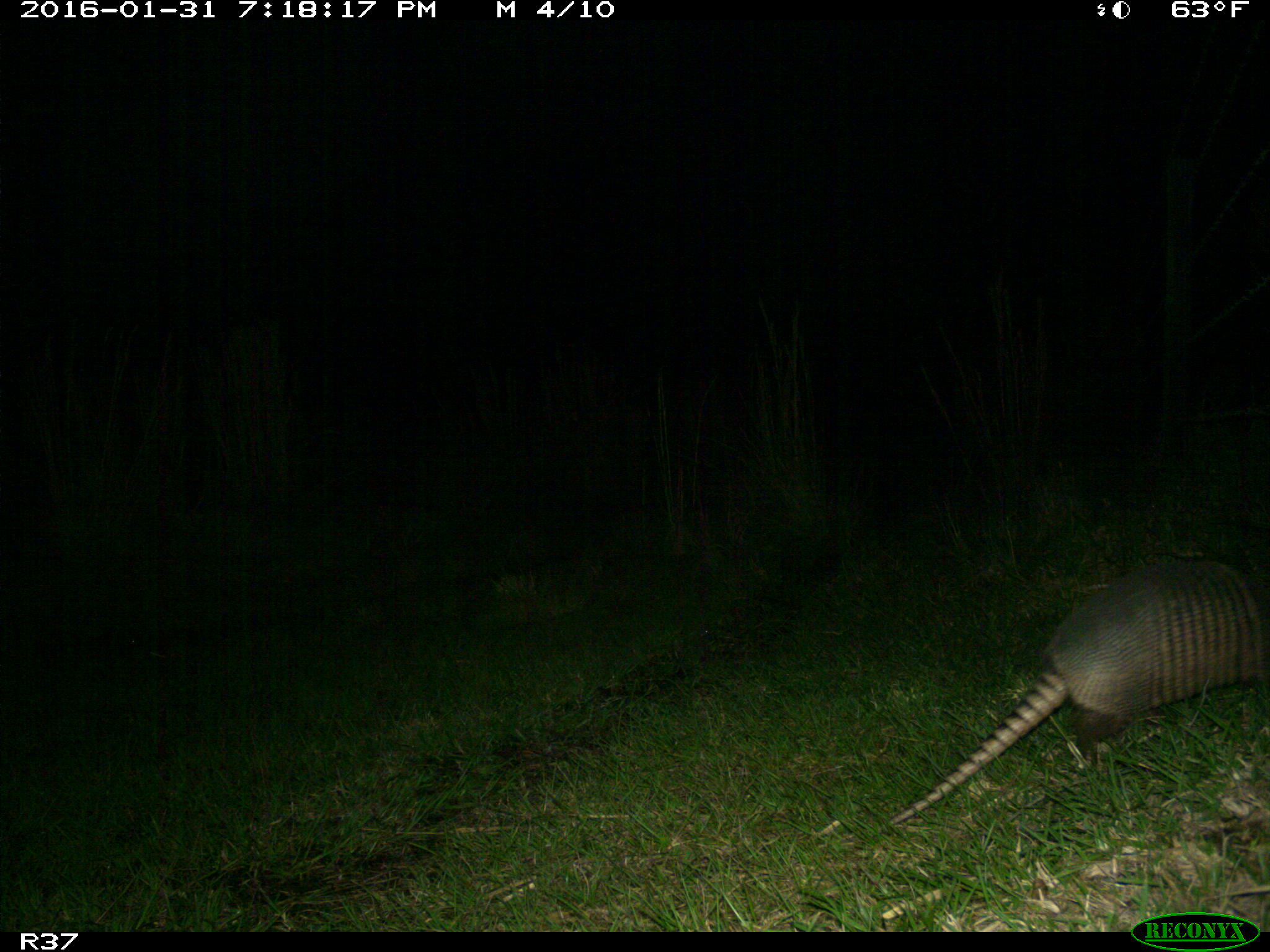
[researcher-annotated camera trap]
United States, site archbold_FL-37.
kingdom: Animalia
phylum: Chordata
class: Mammalia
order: Cingulata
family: Dasypodidae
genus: Dasypus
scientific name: Dasypus novemcinctus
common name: nine-banded armadillo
Dasypus novemcinctus (nine-banded armadillo).